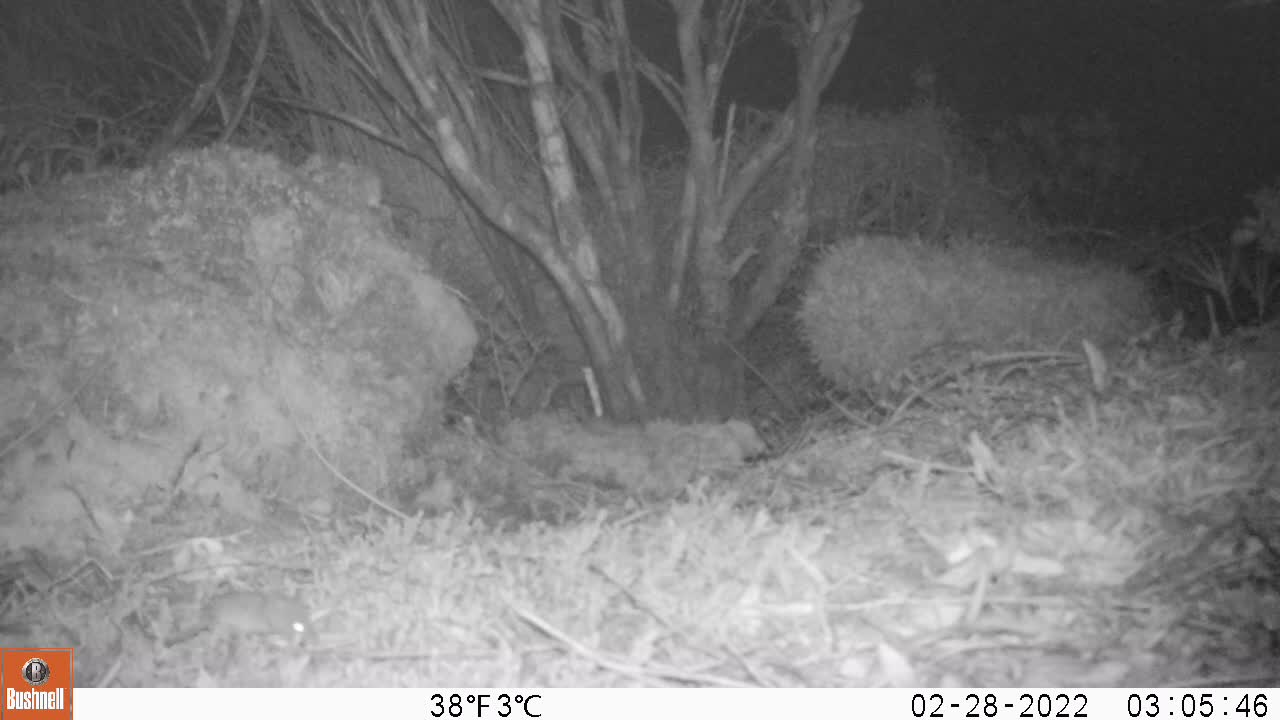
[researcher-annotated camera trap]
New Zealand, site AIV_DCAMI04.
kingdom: Animalia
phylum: Chordata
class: Mammalia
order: Rodentia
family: Muridae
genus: Mus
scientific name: Mus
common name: mouse